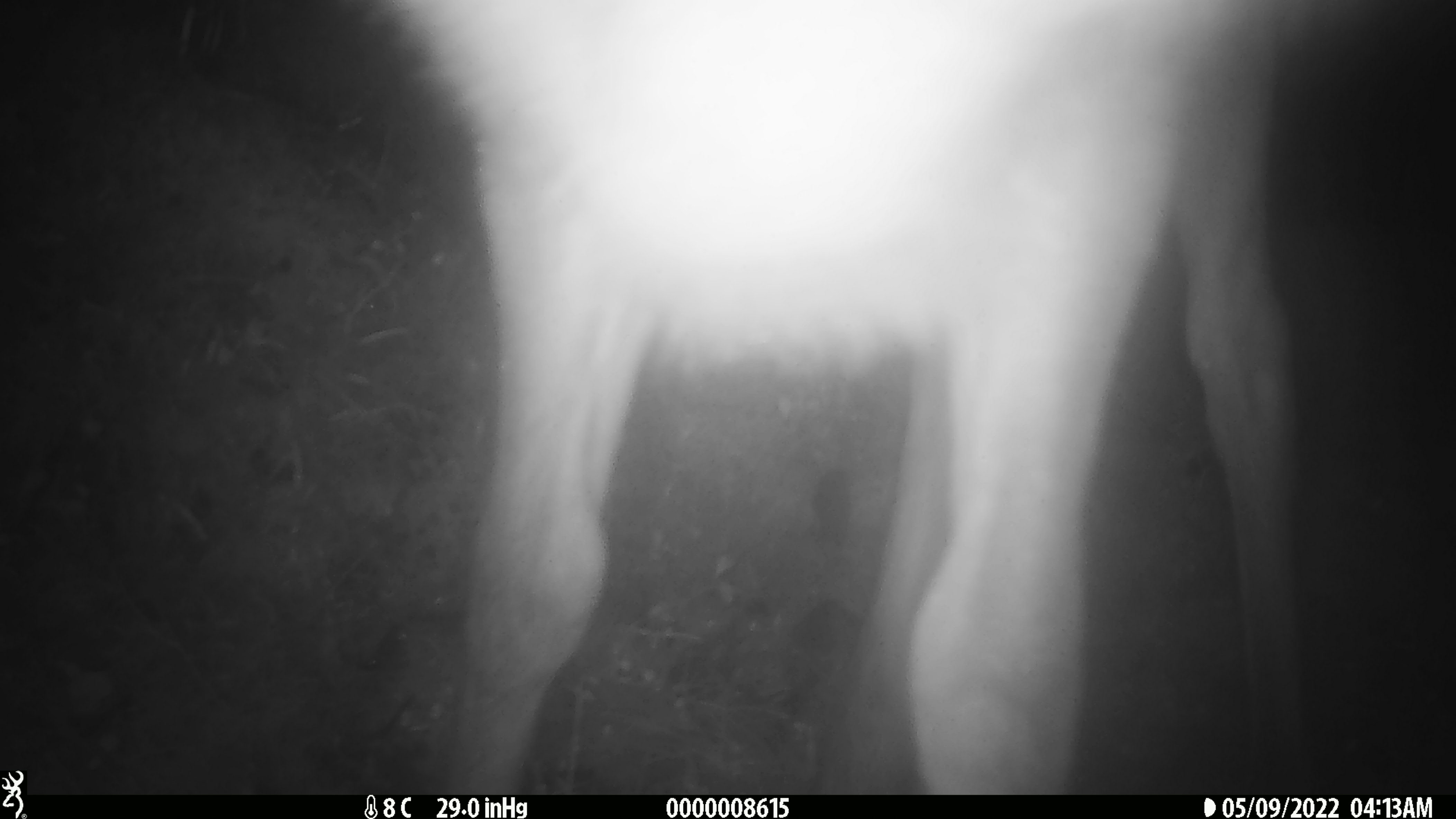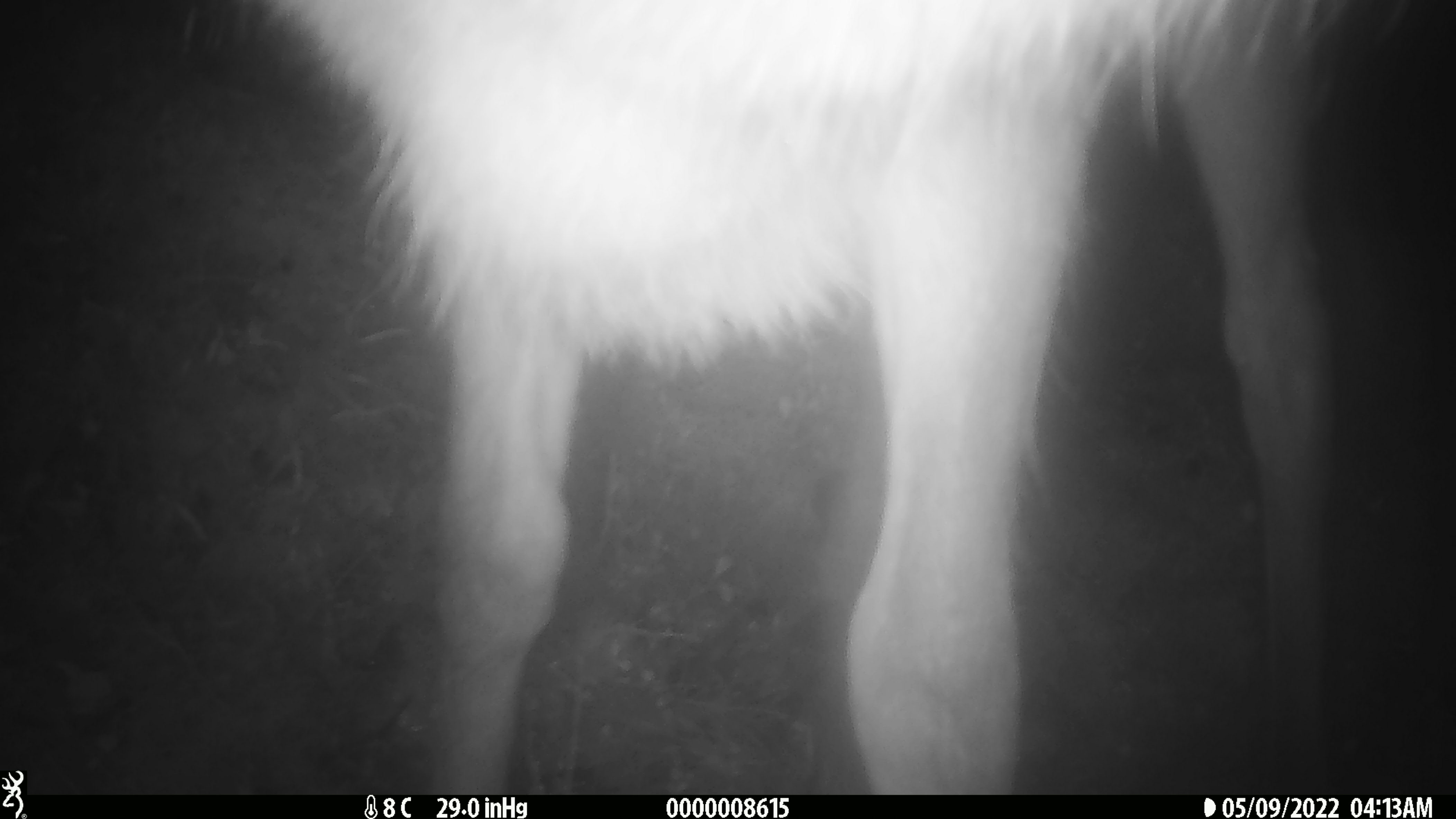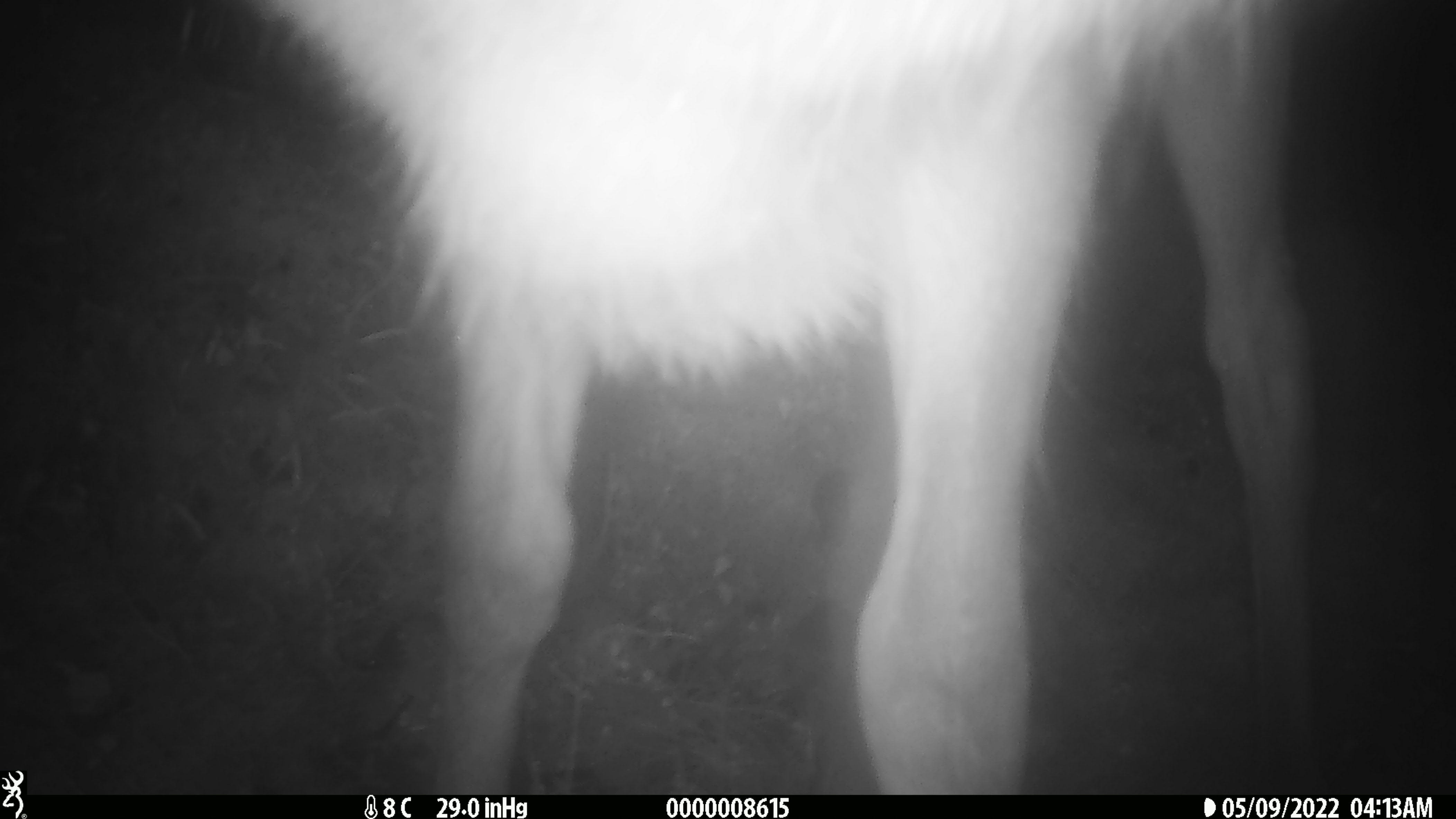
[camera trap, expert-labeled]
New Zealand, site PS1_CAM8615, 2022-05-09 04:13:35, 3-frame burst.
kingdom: Animalia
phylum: Chordata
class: Mammalia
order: Artiodactyla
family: Cervidae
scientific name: Cervidae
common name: deer